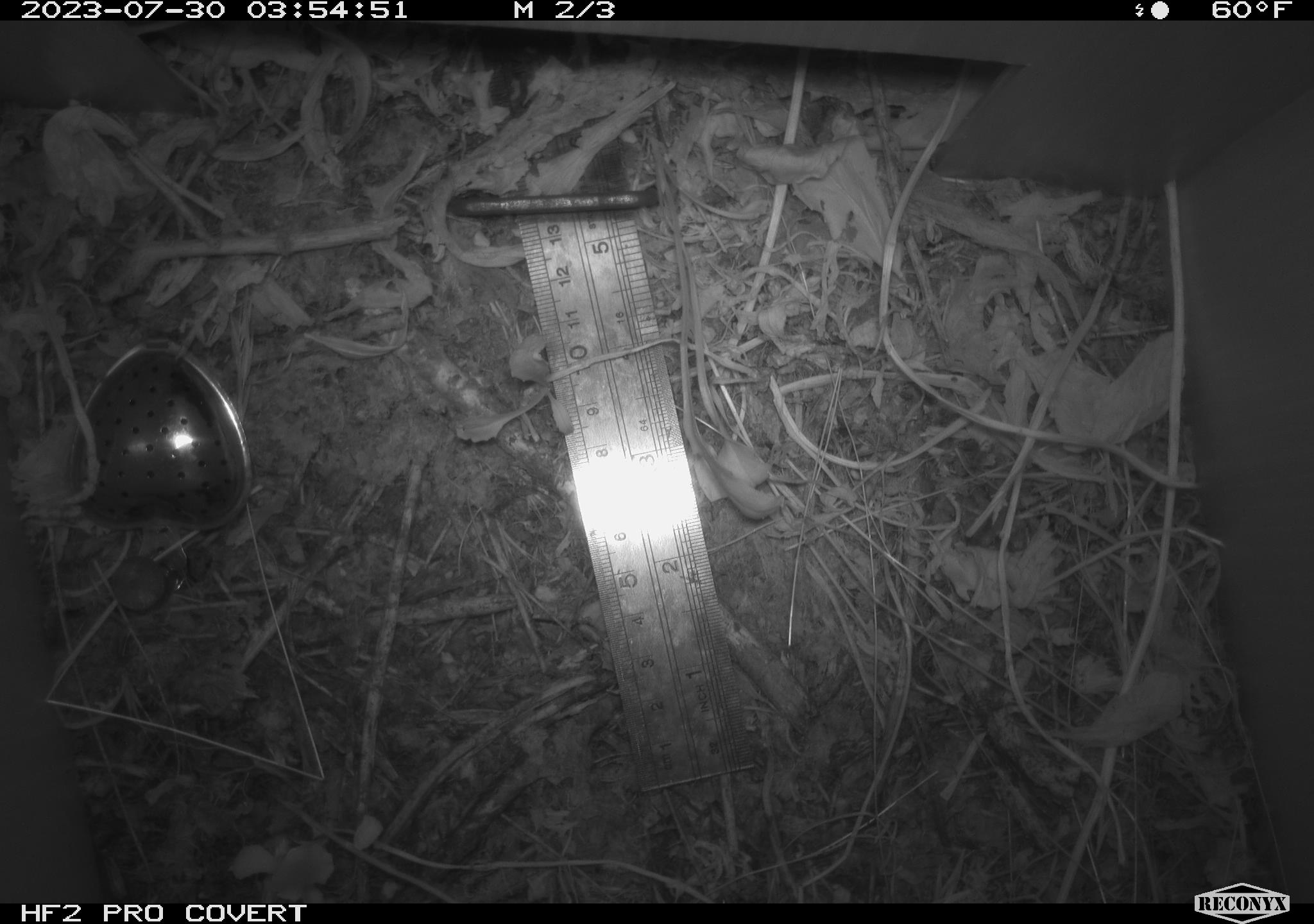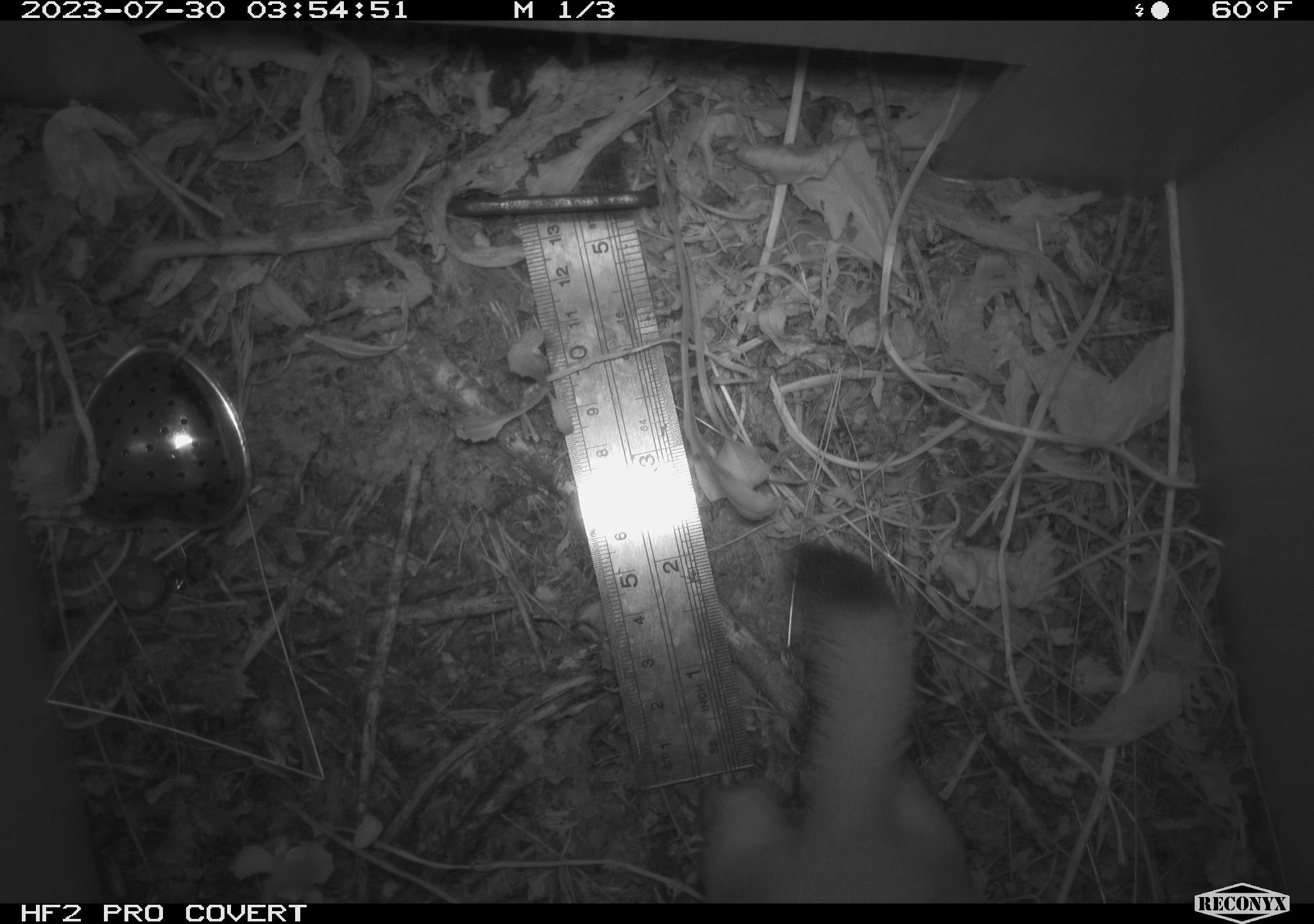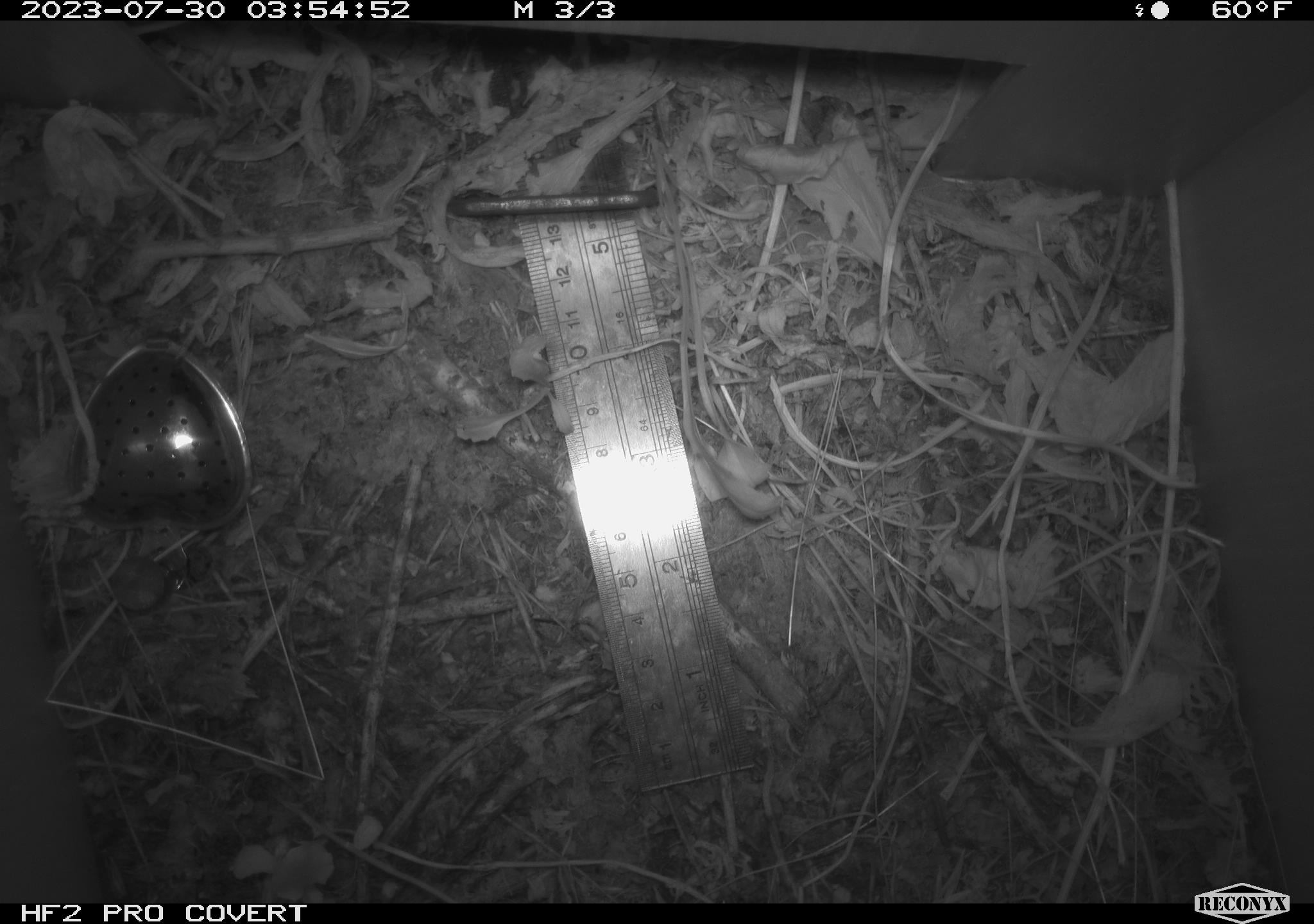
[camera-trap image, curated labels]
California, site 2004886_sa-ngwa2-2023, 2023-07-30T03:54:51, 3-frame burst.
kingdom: Animalia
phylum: Chordata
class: Mammalia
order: Carnivora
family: Mustelidae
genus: Neogale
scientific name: Neogale frenata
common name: long-tailed weasel